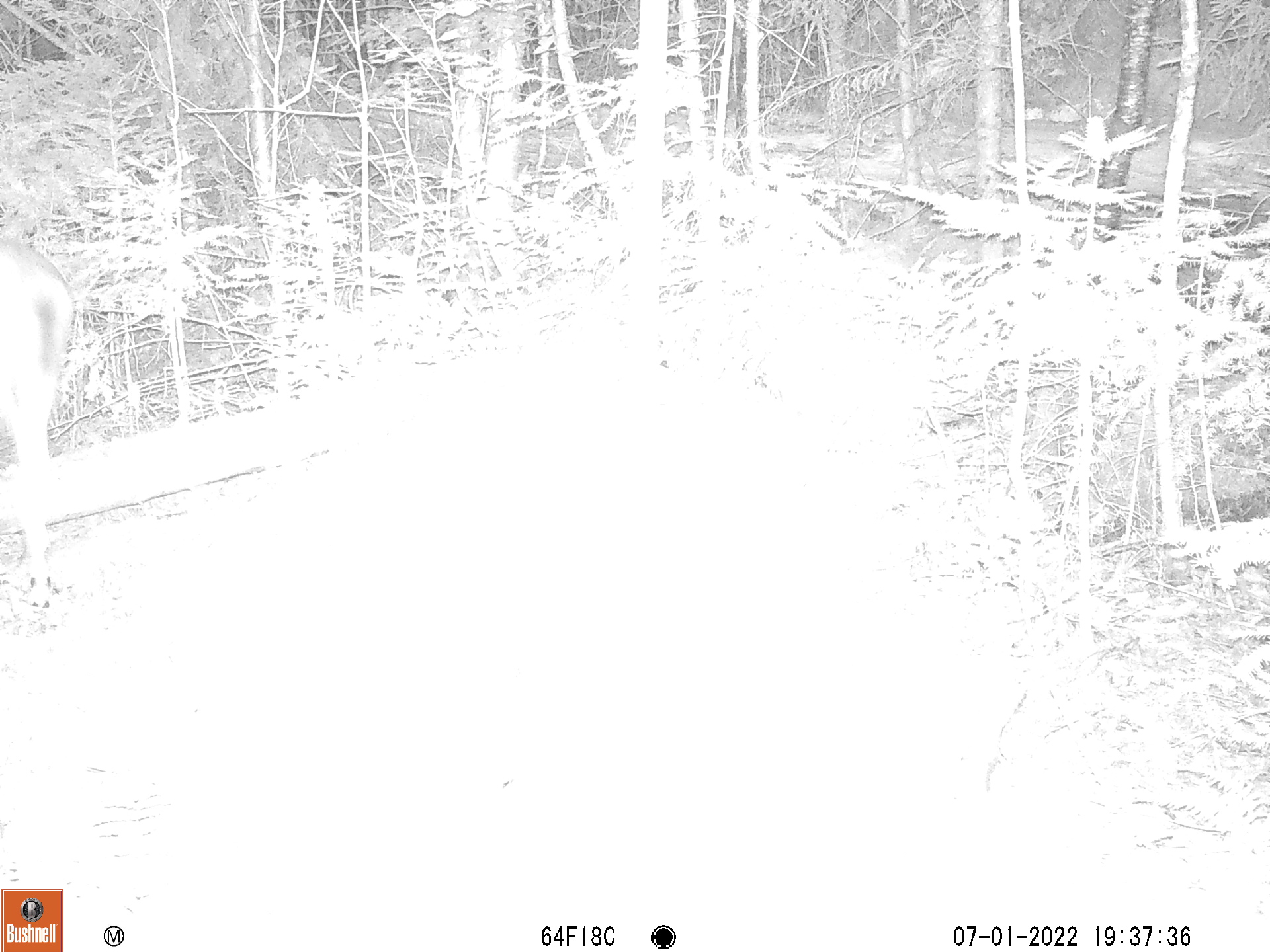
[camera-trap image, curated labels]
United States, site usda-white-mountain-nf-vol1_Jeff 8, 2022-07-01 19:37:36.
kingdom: Animalia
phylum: Chordata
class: Mammalia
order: Artiodactyla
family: Cervidae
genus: Odocoileus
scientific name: Odocoileus virginianus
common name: white-tailed deer